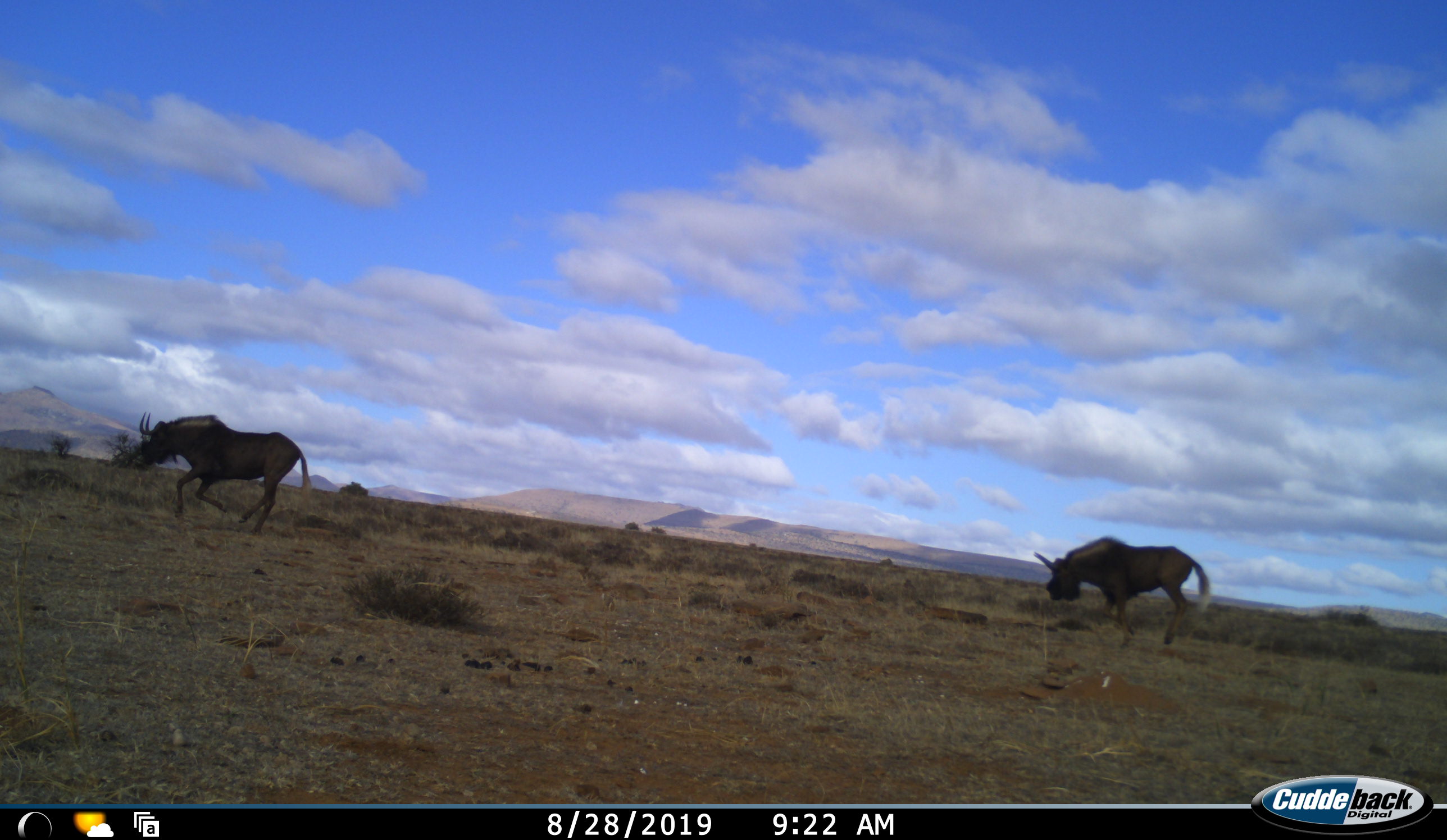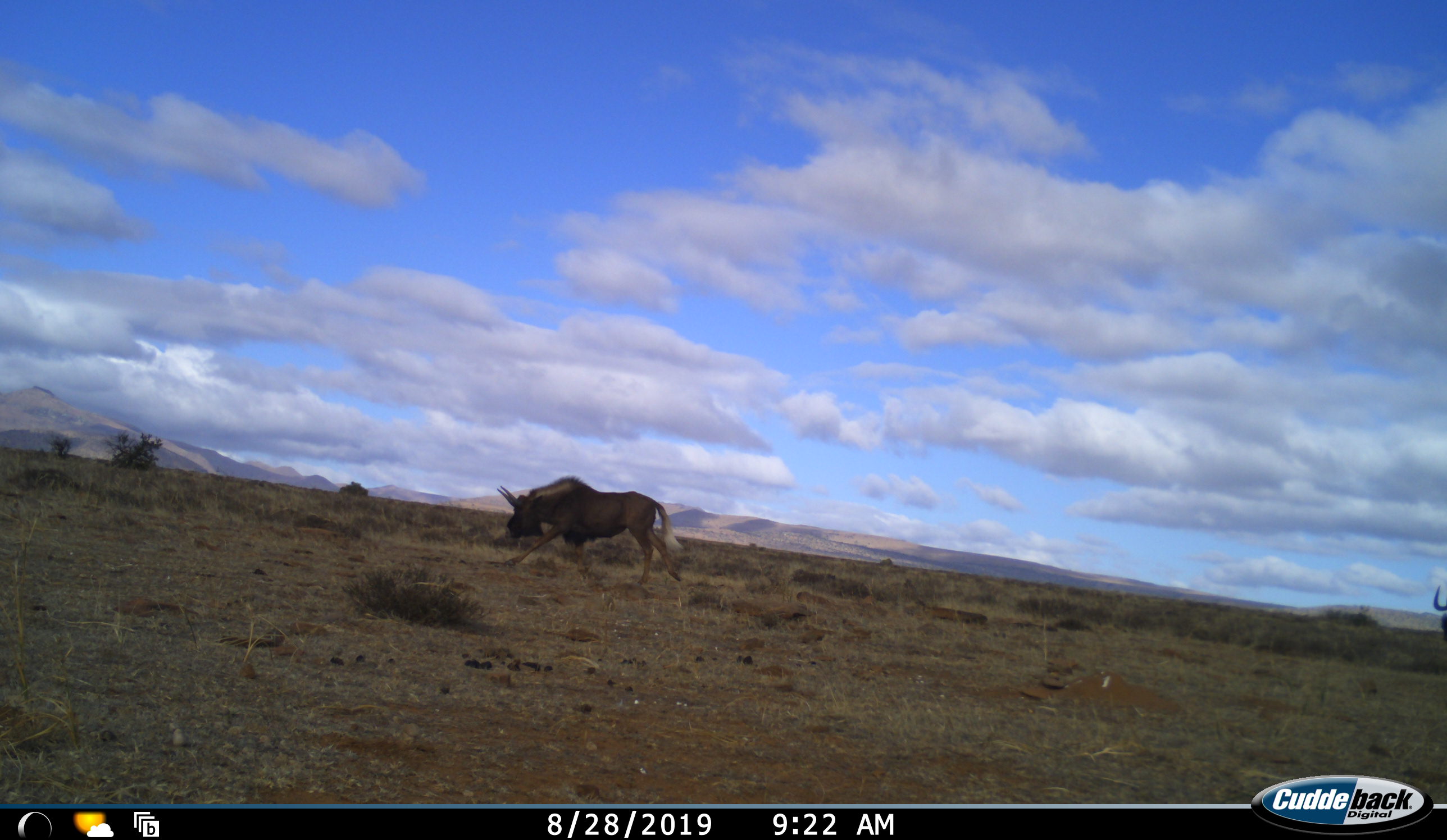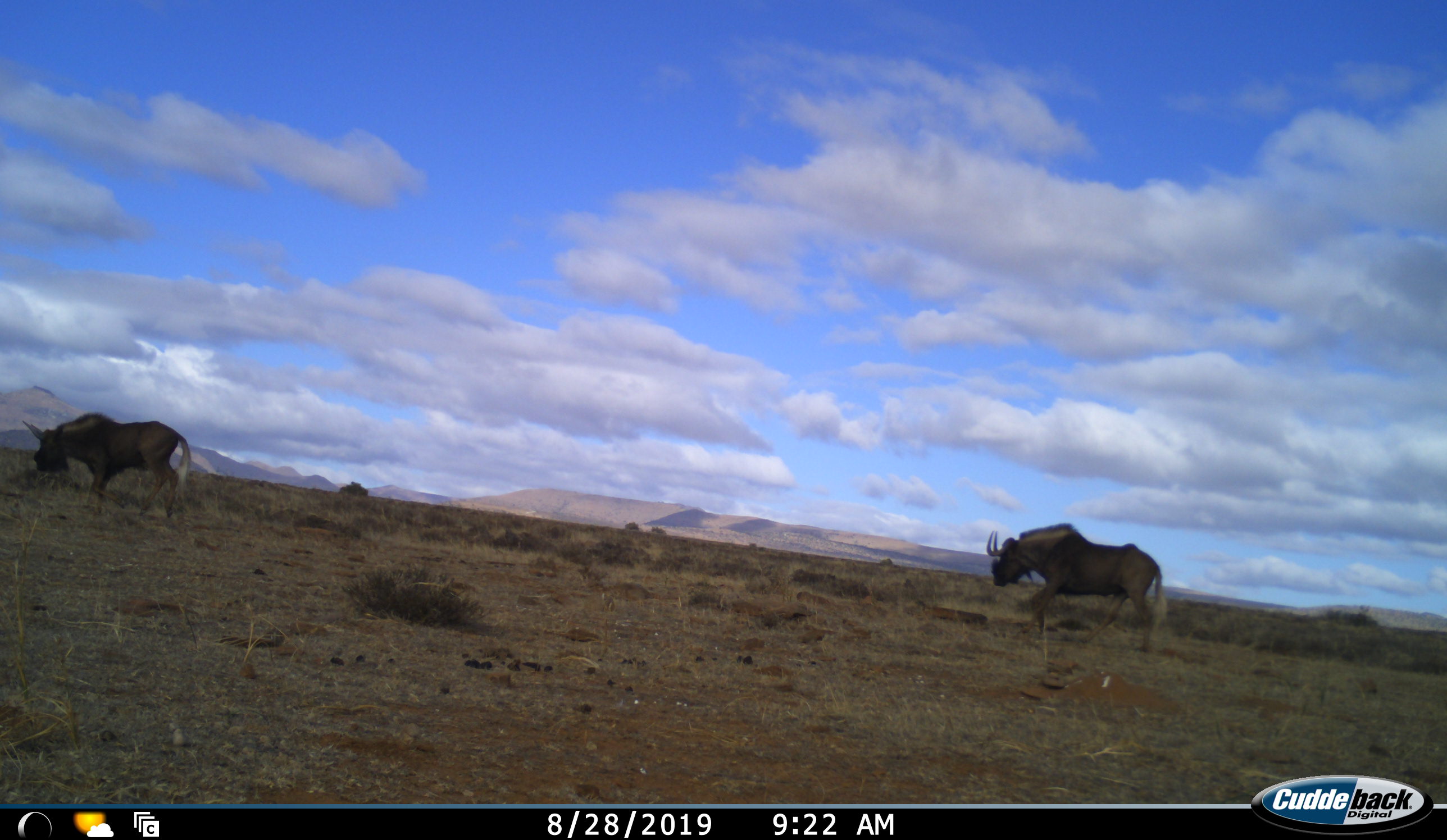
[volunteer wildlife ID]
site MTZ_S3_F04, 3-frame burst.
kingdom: Animalia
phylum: Chordata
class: Mammalia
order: Artiodactyla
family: Bovidae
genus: Connochaetes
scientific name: Connochaetes gnou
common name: black wildebeest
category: wildebeestblack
Wildebeestblack (black wildebeest) (Connochaetes gnou), count 2. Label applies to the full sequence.